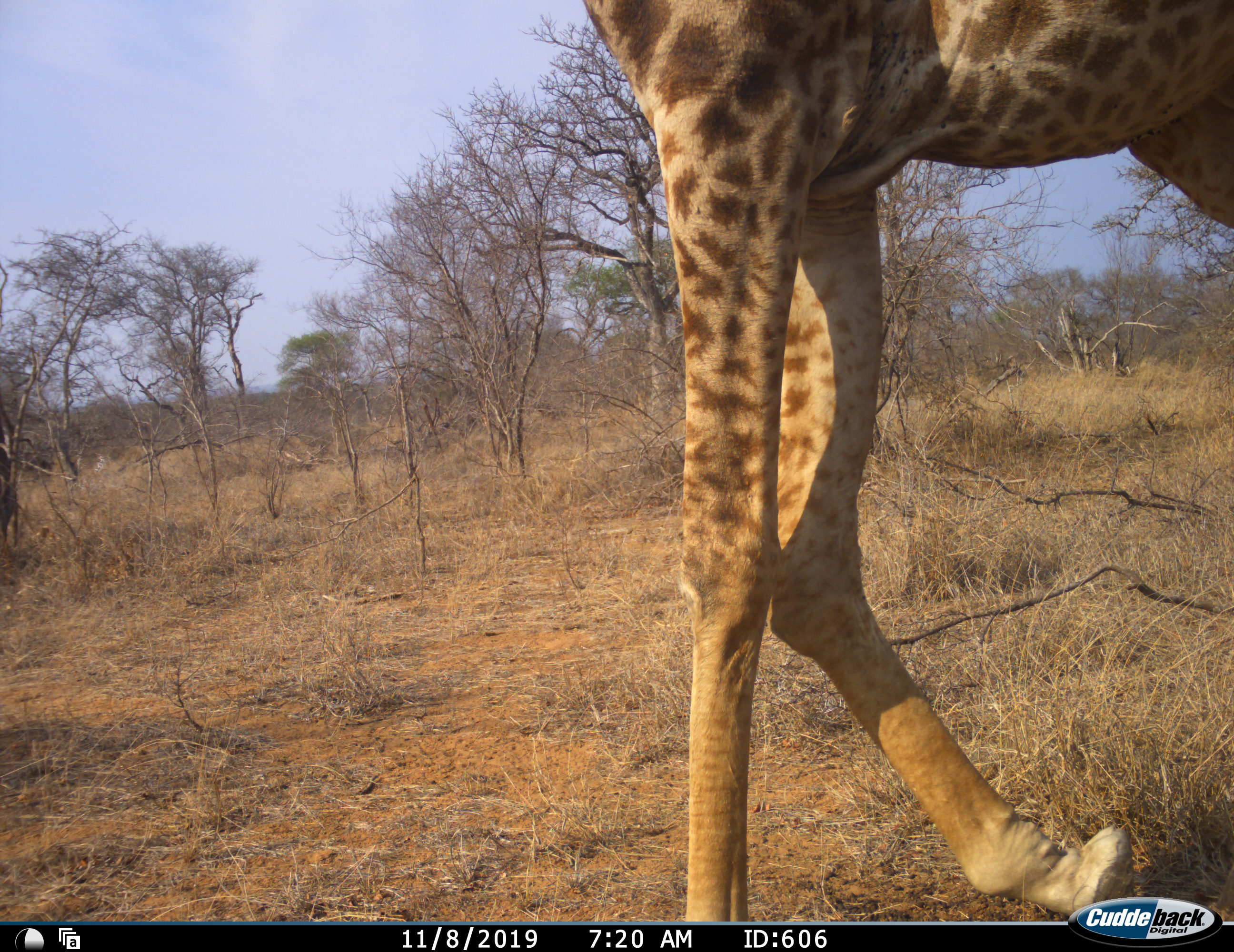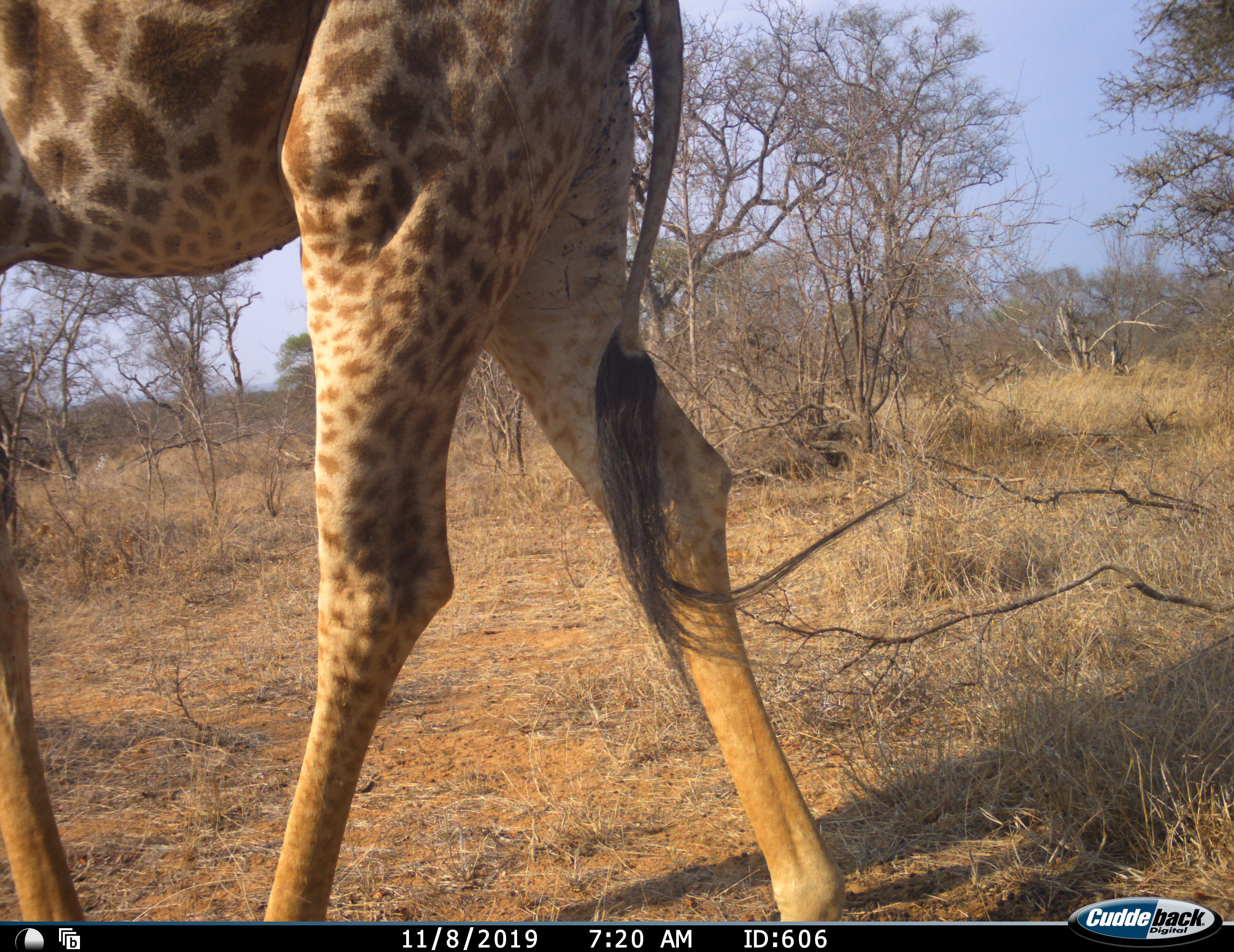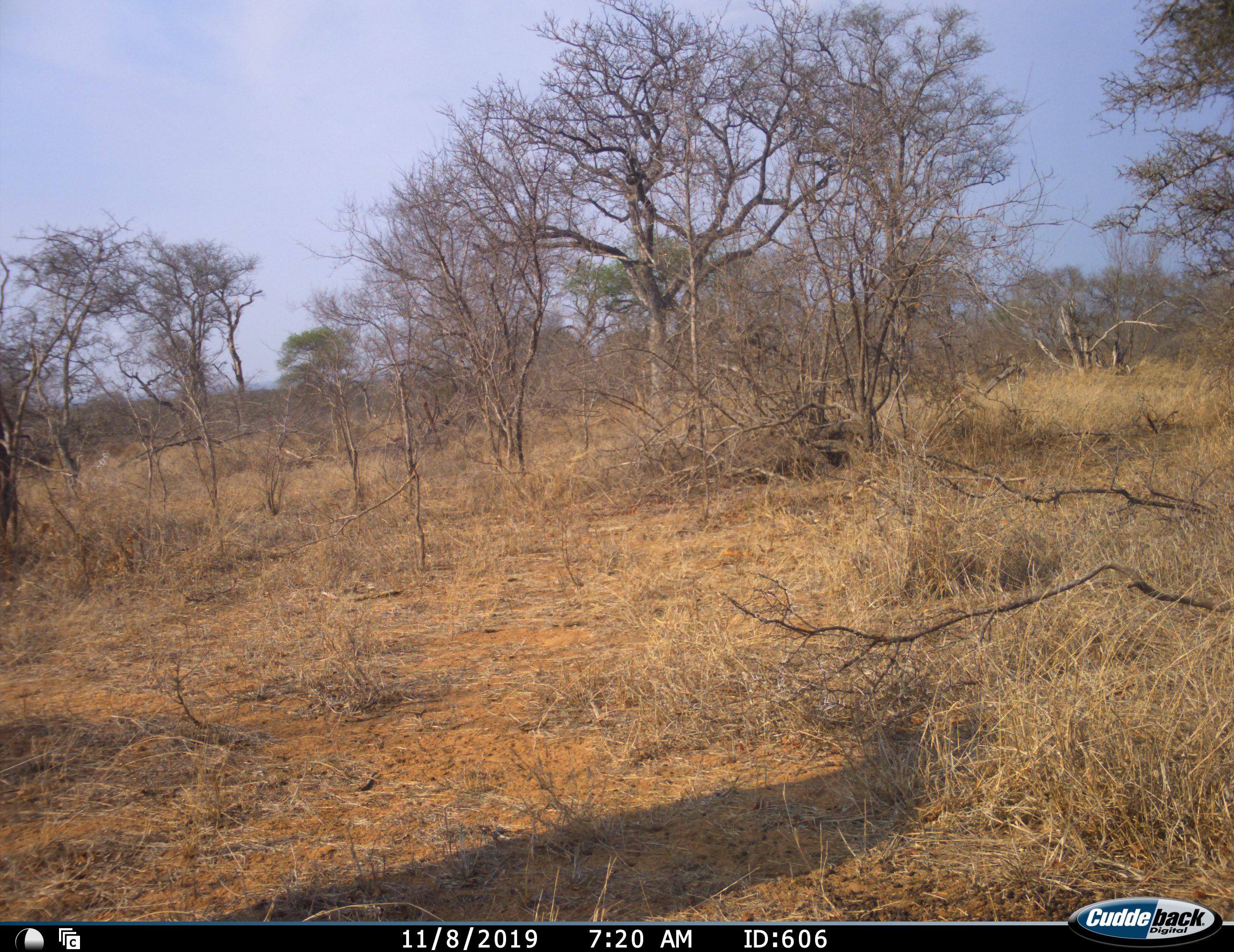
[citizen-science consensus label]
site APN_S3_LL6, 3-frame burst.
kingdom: Animalia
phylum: Chordata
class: Mammalia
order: Artiodactyla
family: Giraffidae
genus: Giraffa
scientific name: Giraffa camelopardalis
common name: giraffe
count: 1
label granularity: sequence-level